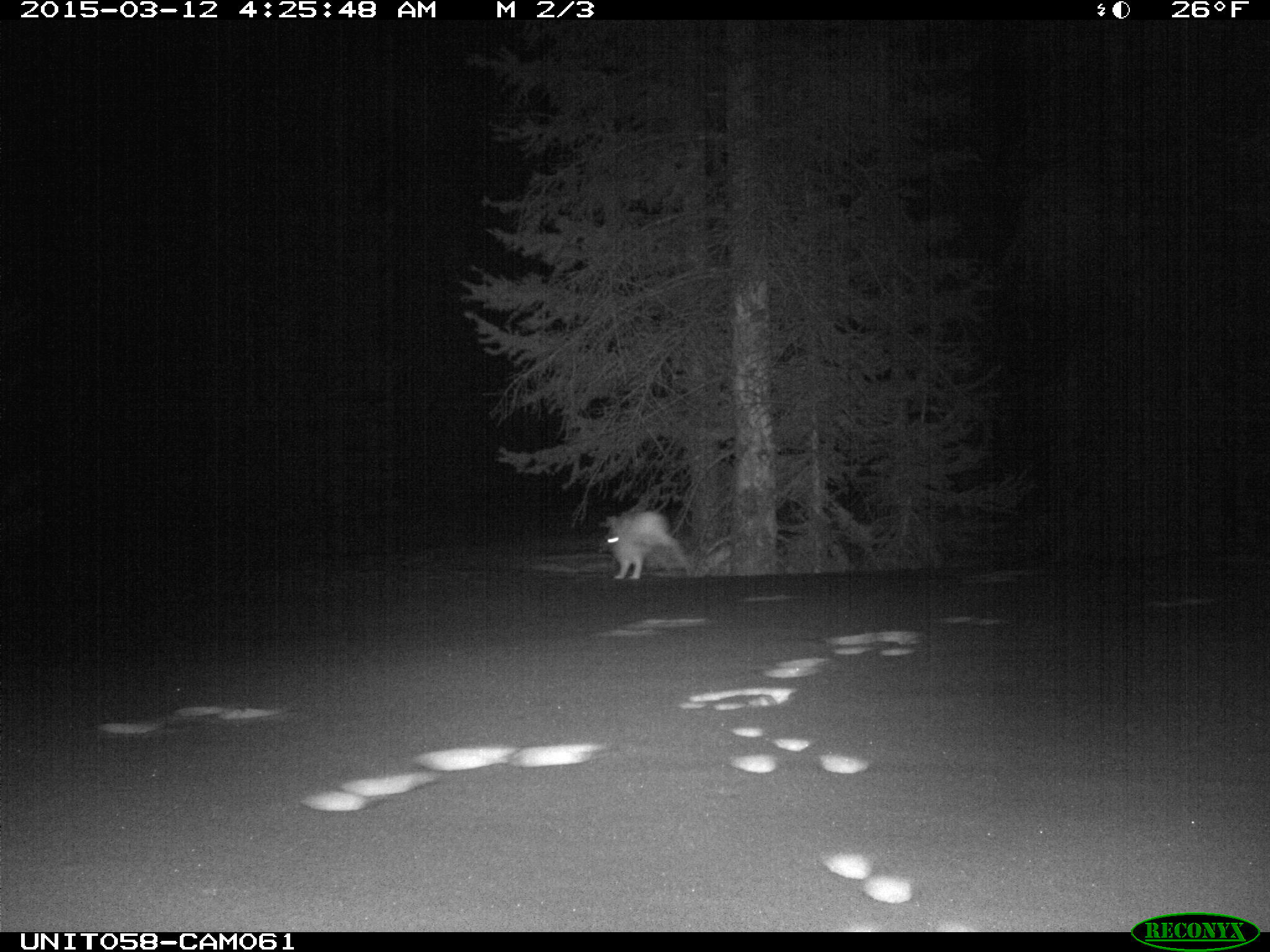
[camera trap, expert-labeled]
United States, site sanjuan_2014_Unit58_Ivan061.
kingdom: Animalia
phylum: Chordata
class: Mammalia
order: Lagomorpha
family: Leporidae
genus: Lepus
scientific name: Lepus americanus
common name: snowshoe hare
Lepus americanus (snowshoe hare).